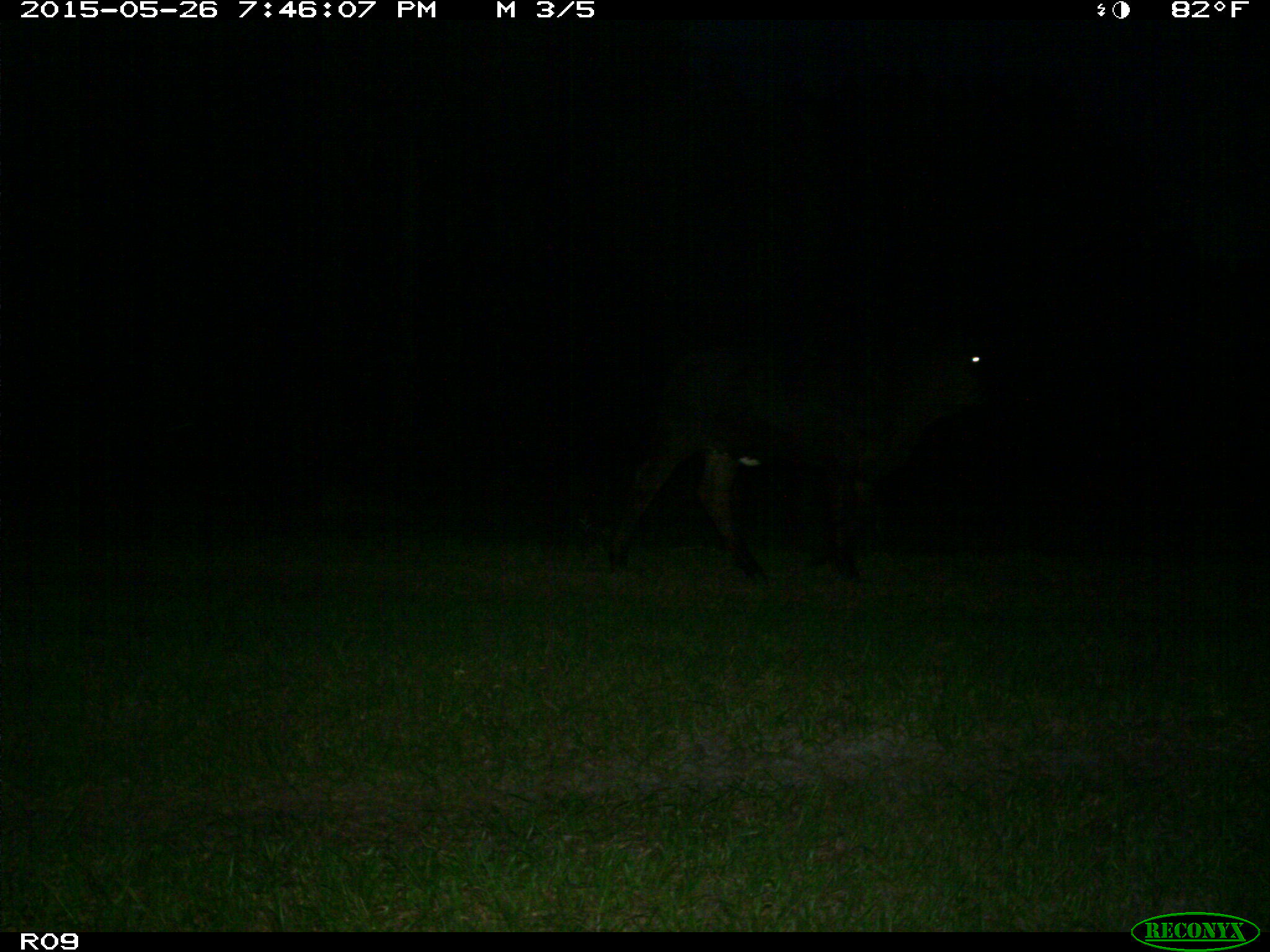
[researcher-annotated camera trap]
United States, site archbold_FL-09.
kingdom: Animalia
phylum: Chordata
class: Mammalia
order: Artiodactyla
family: Bovidae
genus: Bos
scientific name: Bos taurus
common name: domestic cow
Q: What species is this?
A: Bos taurus (domestic cow).